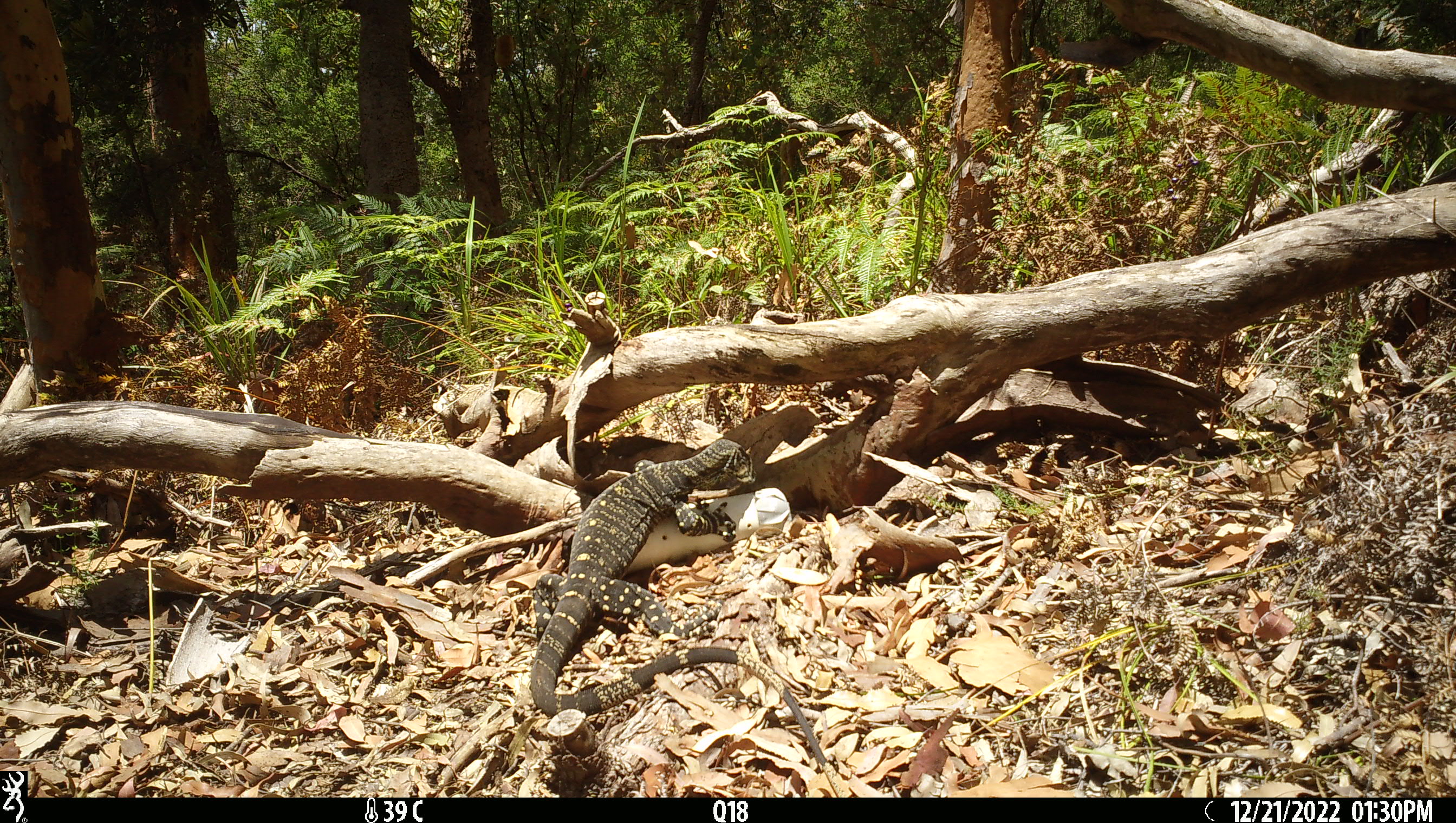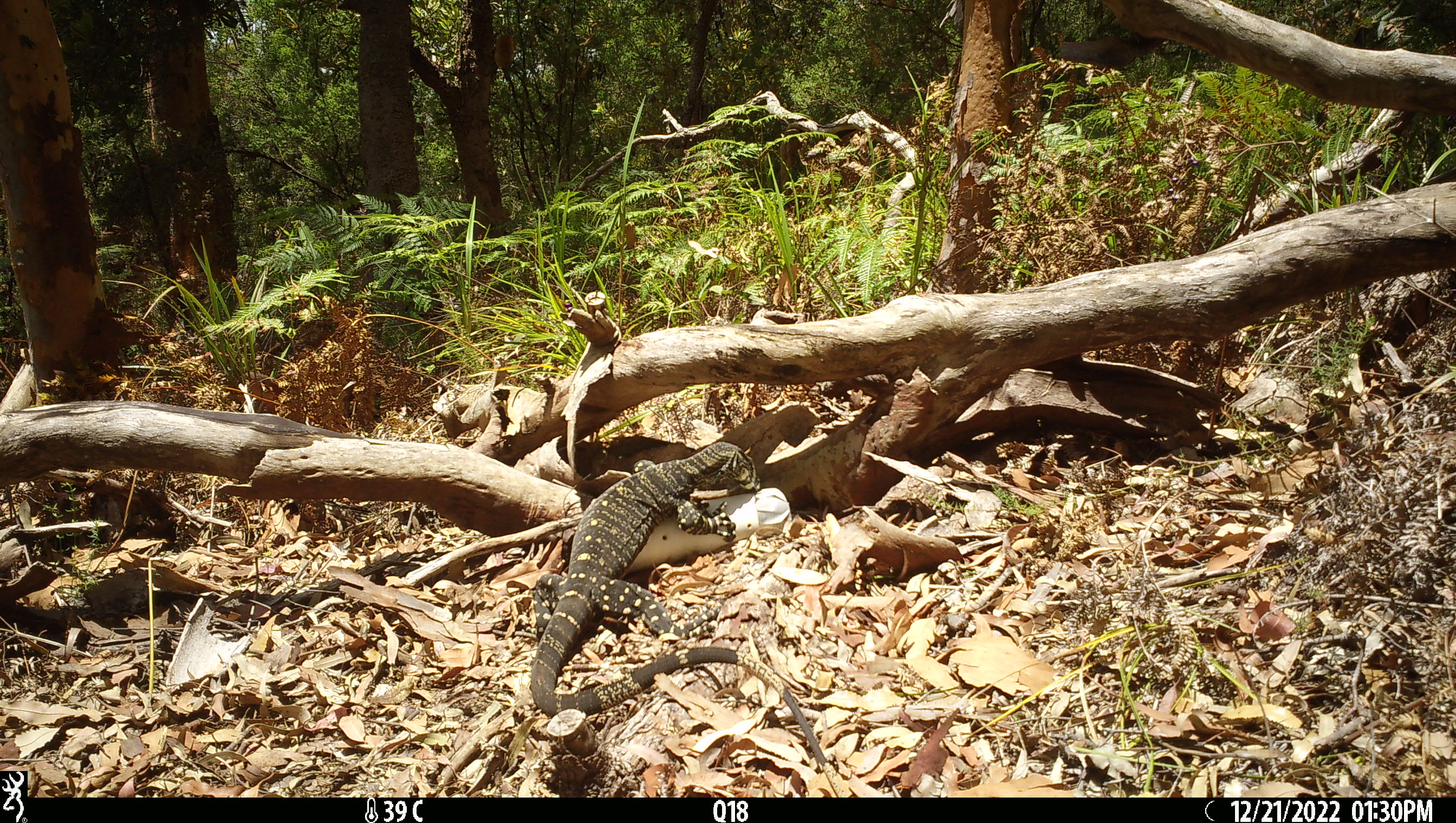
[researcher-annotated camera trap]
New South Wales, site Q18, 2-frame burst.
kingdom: Animalia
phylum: Chordata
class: Reptilia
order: Squamata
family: Varanidae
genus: Varanus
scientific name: Varanus varius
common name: lace monitor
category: goanna